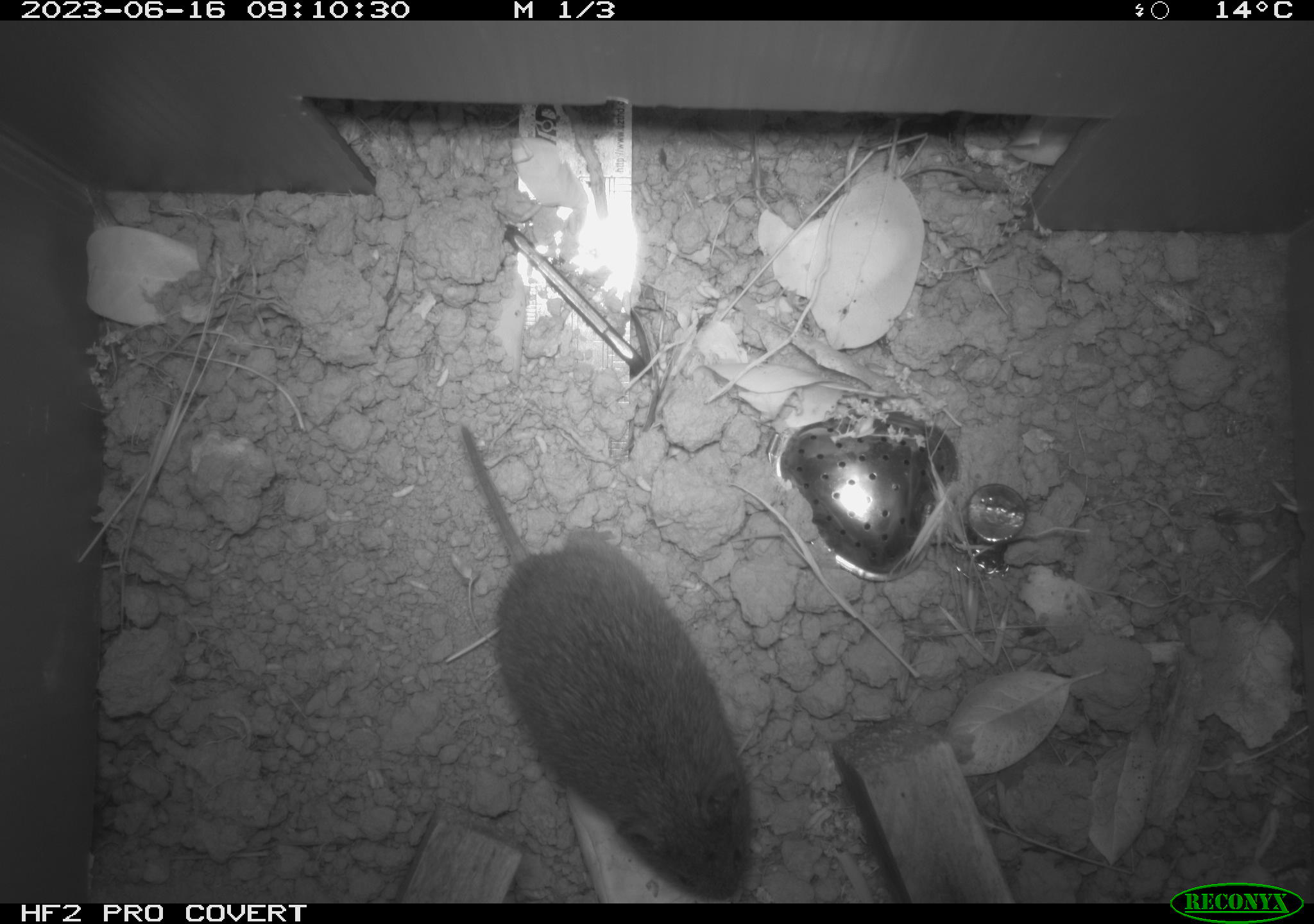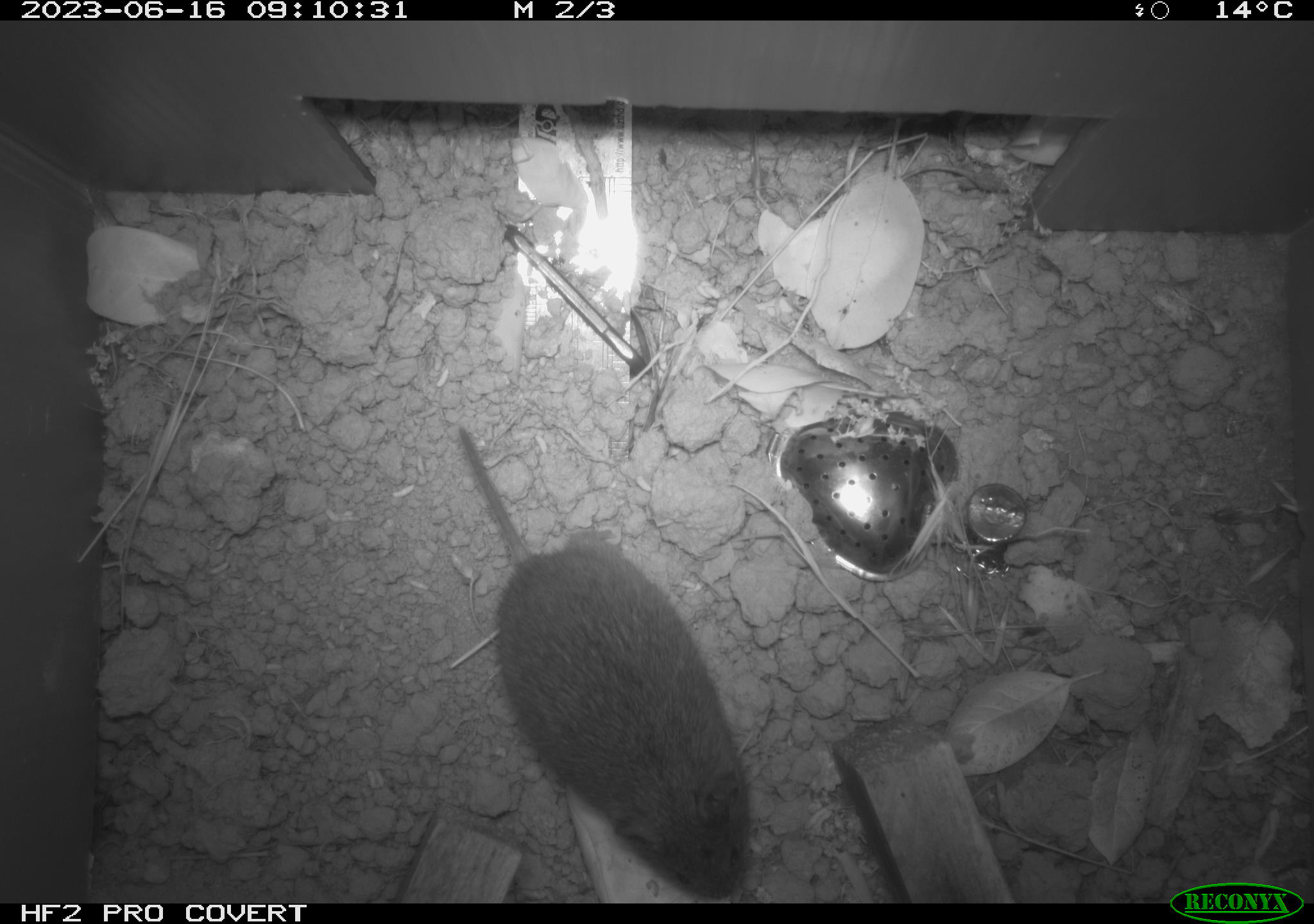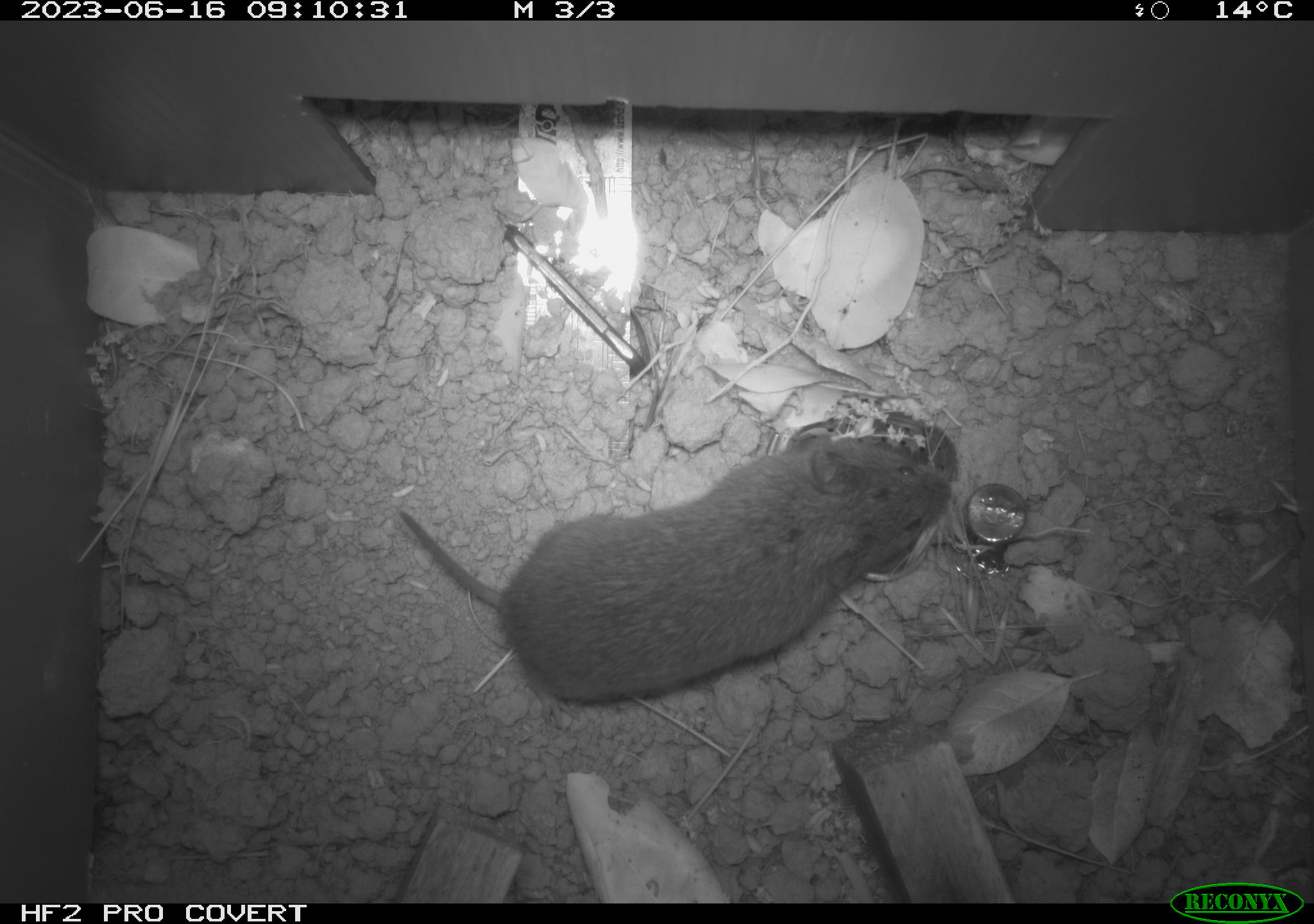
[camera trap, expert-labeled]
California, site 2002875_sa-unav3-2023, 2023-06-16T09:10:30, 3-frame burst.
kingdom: Animalia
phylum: Chordata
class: Mammalia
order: Rodentia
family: Cricetidae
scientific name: Arvicolinae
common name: voles, lemmings, and muskrats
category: arvicolinae subfamily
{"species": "arvicolinae subfamily (voles, lemmings, and muskrats) (Arvicolinae)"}